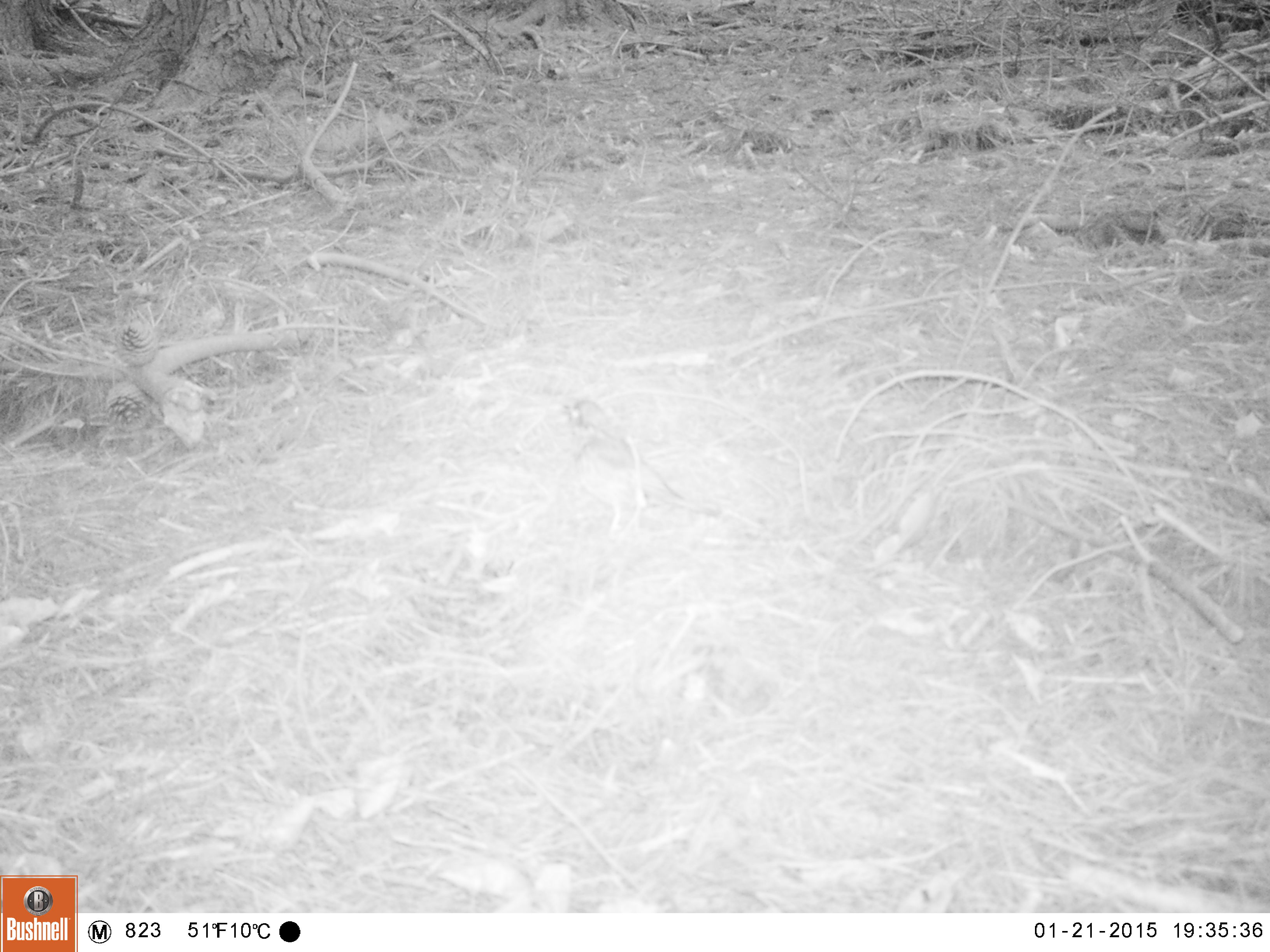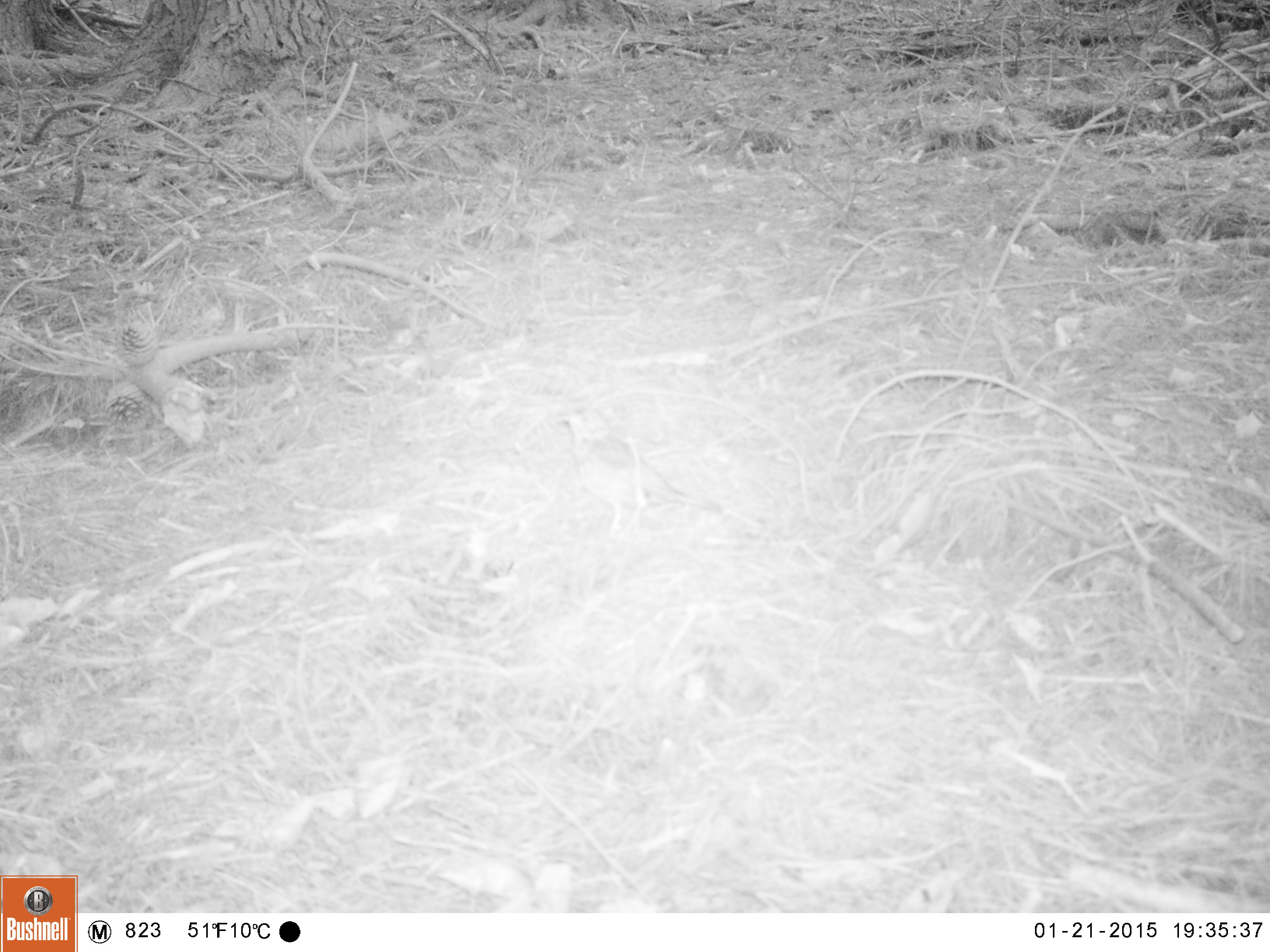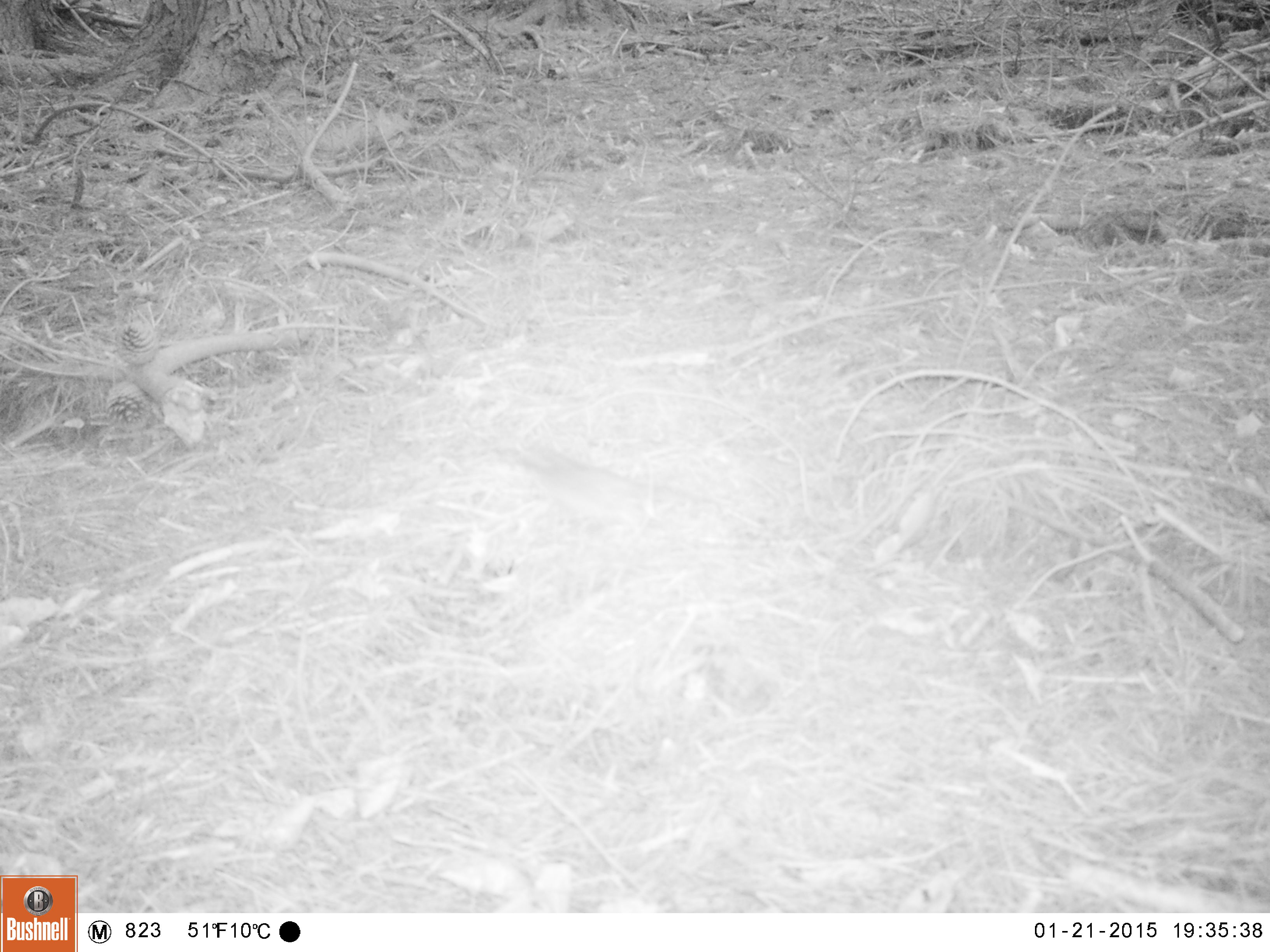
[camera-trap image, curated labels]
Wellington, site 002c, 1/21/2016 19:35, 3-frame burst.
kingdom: Animalia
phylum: Chordata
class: Aves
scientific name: Aves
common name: bird